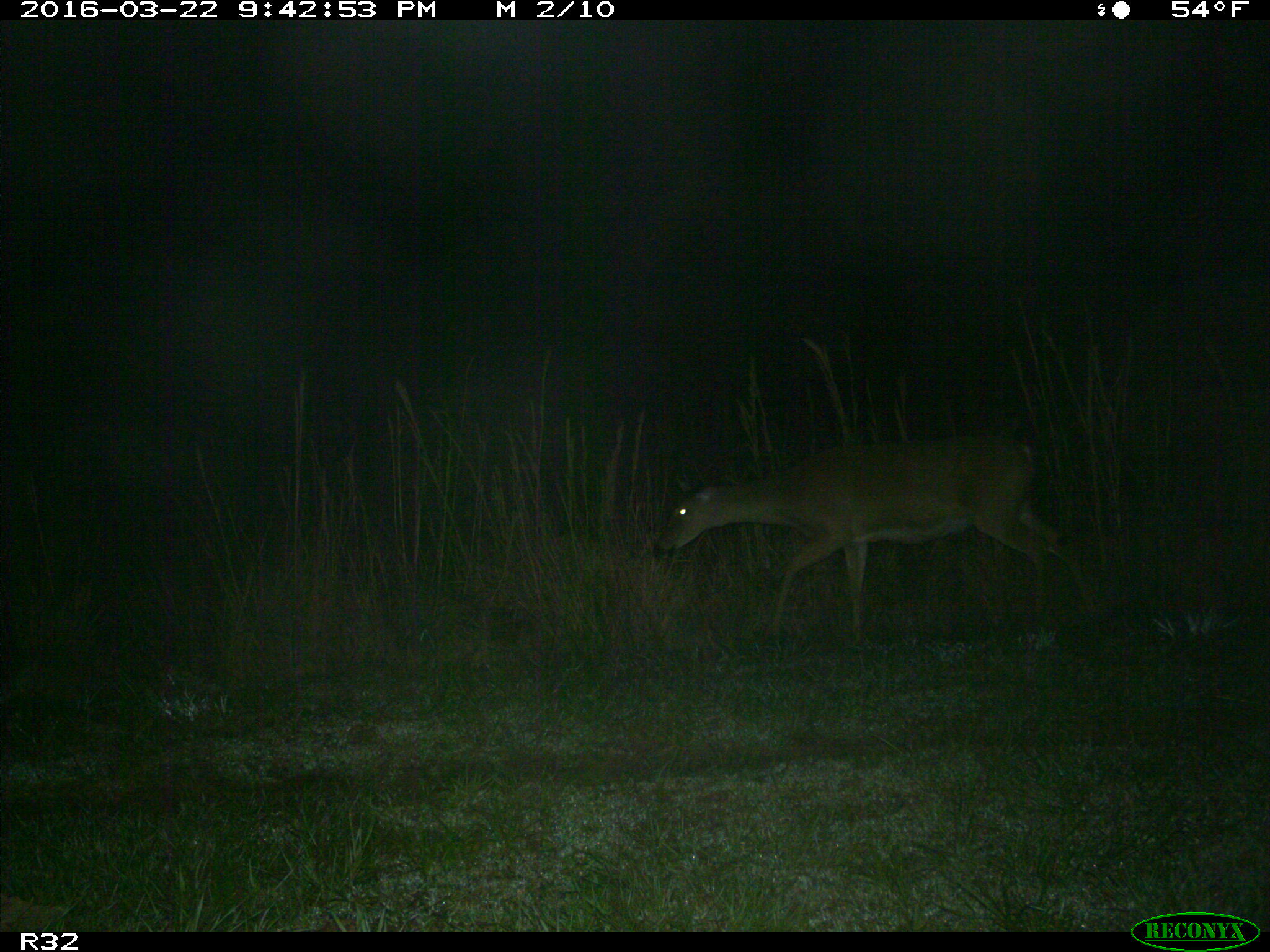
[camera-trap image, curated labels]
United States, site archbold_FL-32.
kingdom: Animalia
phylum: Chordata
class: Mammalia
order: Artiodactyla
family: Cervidae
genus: Odocoileus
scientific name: Odocoileus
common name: deer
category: unidentified deer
Unidentified deer (deer) (Odocoileus).